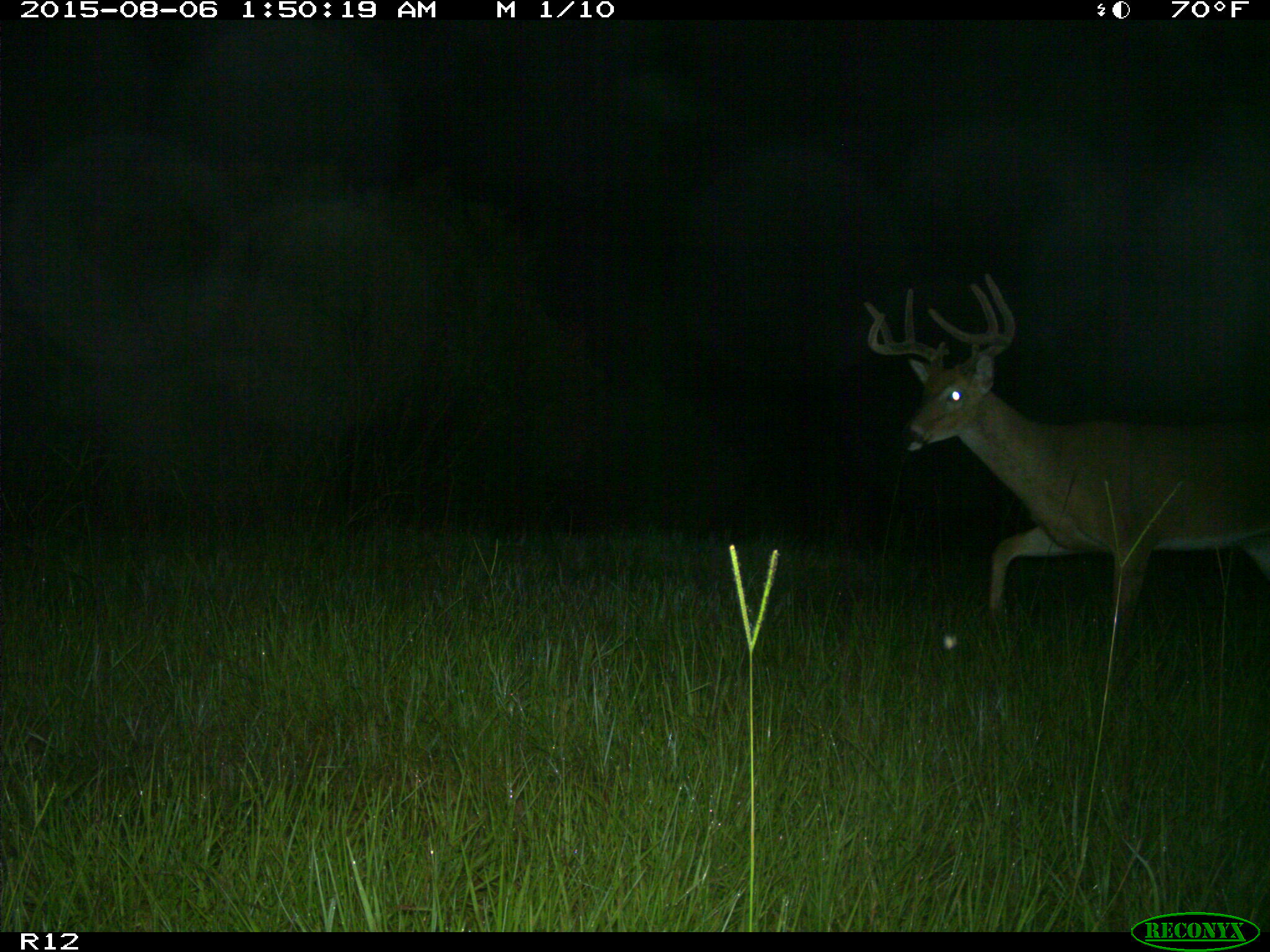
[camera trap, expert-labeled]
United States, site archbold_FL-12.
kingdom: Animalia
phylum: Chordata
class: Mammalia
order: Artiodactyla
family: Cervidae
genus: Odocoileus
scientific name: Odocoileus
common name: deer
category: unidentified deer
Unidentified deer (deer) (Odocoileus).